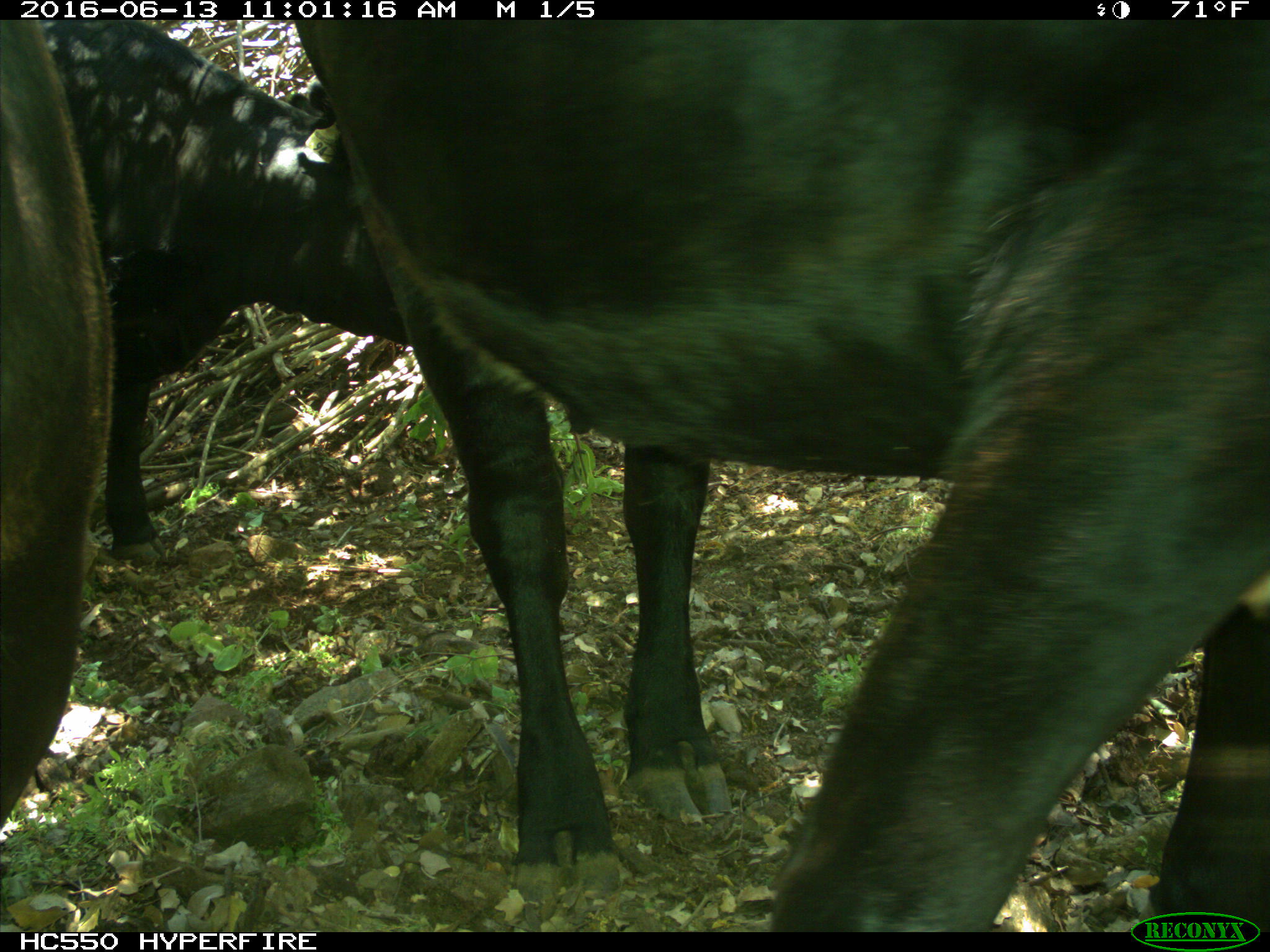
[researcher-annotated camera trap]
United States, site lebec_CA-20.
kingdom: Animalia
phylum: Chordata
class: Mammalia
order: Artiodactyla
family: Bovidae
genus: Bos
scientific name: Bos taurus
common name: domestic cow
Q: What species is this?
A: Bos taurus (domestic cow).